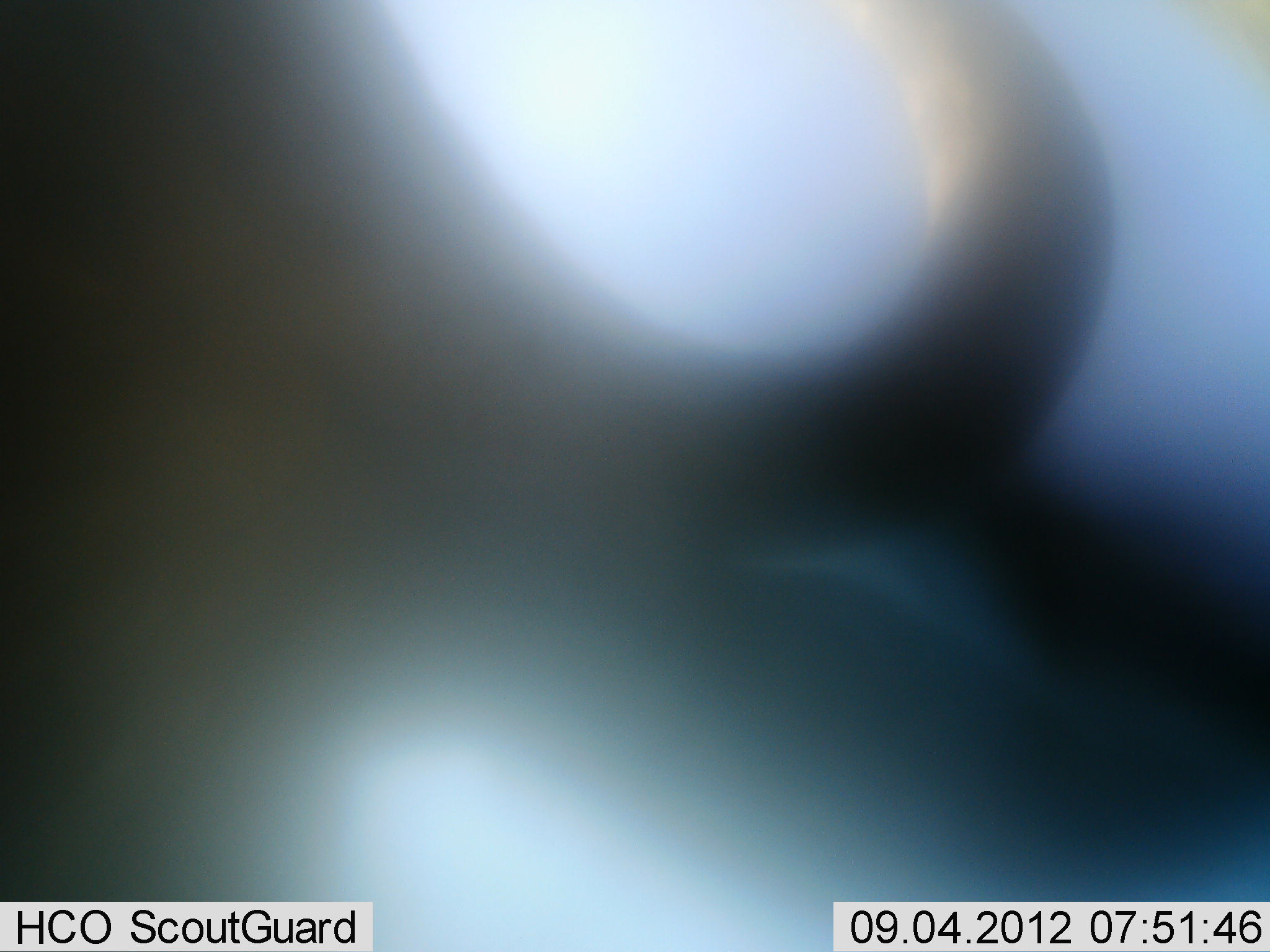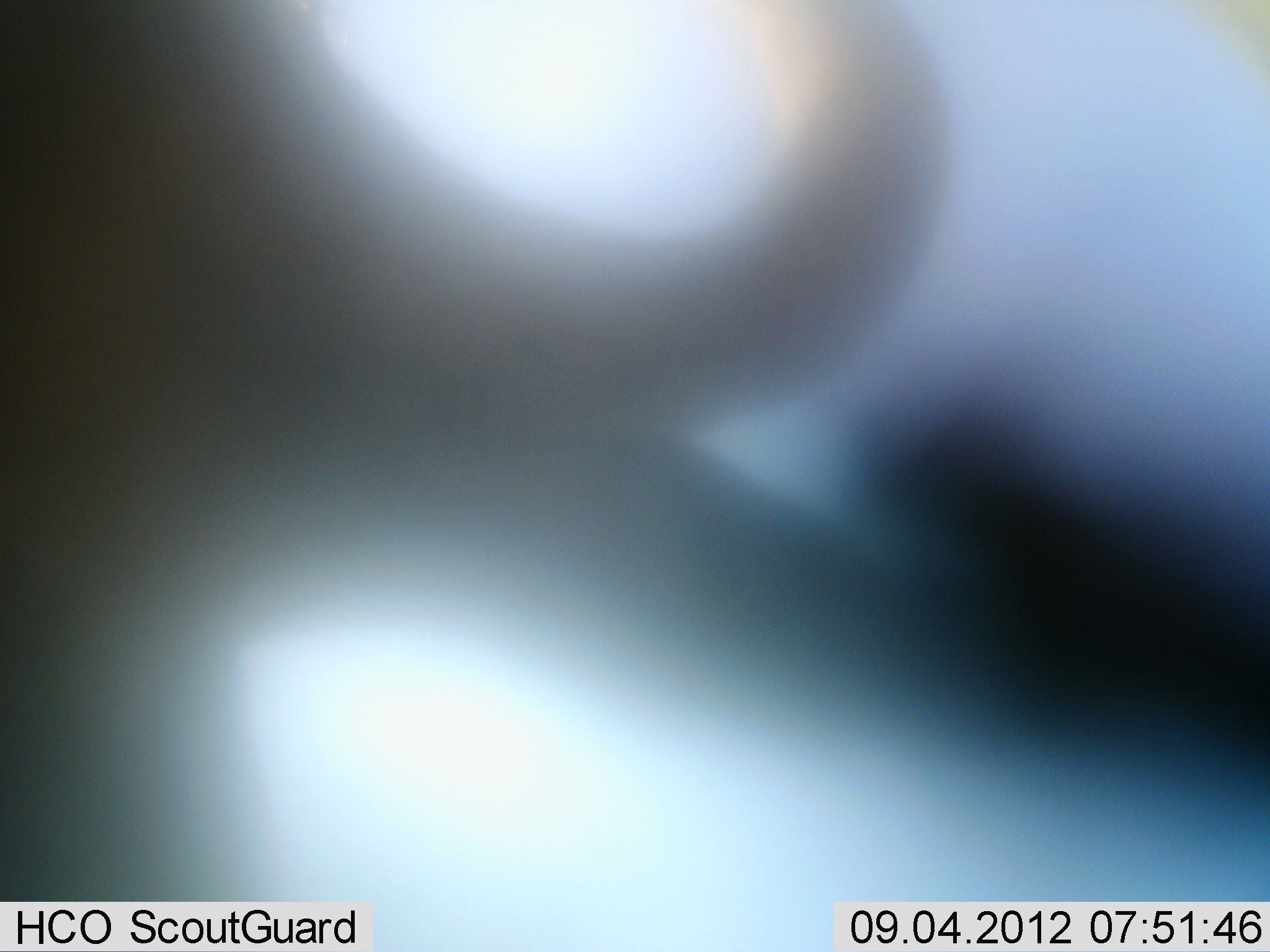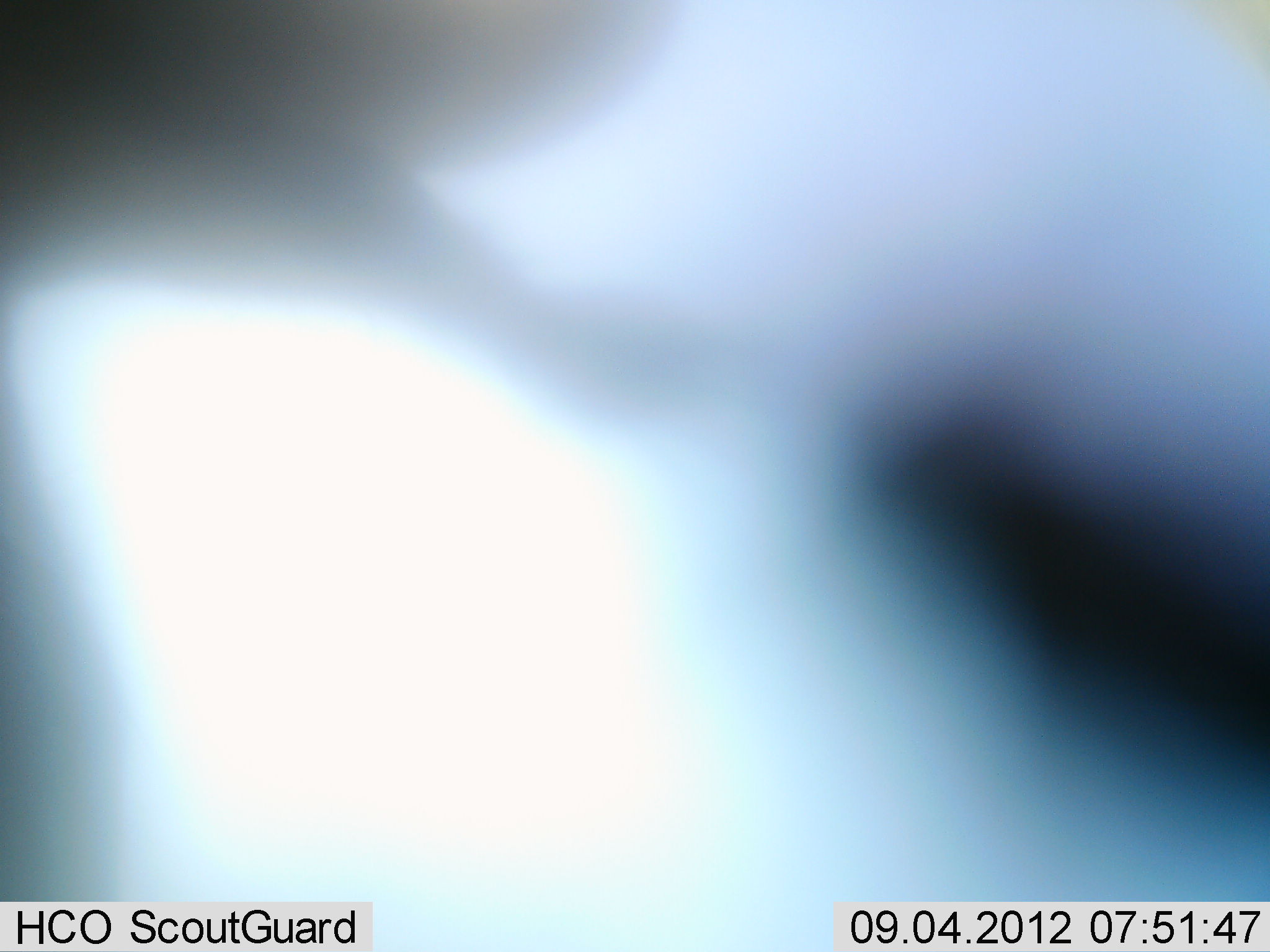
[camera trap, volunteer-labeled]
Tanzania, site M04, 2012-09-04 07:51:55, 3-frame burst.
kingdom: Animalia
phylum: Chordata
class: Mammalia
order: Artiodactyla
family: Bovidae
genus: Connochaetes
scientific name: Connochaetes taurinus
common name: blue wildebeest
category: wildebeest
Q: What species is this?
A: Wildebeest (blue wildebeest) (Connochaetes taurinus).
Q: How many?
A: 1.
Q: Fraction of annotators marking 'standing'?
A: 80%.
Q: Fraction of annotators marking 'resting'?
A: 0%.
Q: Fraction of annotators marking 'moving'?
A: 10%.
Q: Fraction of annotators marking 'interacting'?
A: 10%.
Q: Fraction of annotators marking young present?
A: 0%.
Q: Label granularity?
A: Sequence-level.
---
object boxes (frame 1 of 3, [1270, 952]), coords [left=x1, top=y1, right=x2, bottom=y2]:
animal: [left=0, top=0, right=1269, bottom=902]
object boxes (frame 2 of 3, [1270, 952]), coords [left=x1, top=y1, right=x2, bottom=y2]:
animal: [left=1, top=1, right=1270, bottom=904]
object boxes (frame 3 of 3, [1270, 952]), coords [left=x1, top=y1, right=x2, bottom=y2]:
animal: [left=0, top=0, right=763, bottom=904]